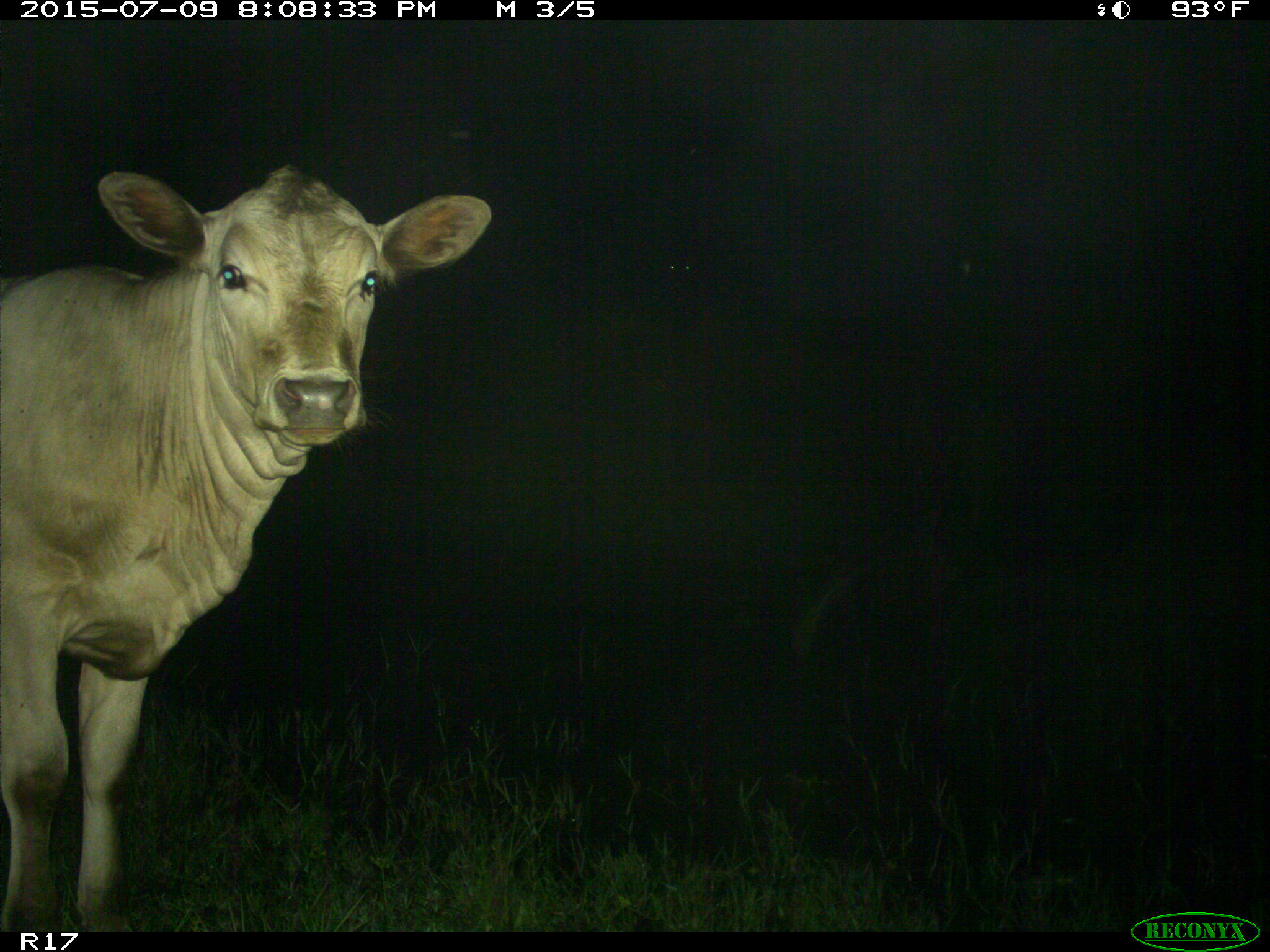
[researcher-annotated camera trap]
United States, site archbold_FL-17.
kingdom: Animalia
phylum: Chordata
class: Mammalia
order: Artiodactyla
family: Bovidae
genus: Bos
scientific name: Bos taurus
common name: domestic cow